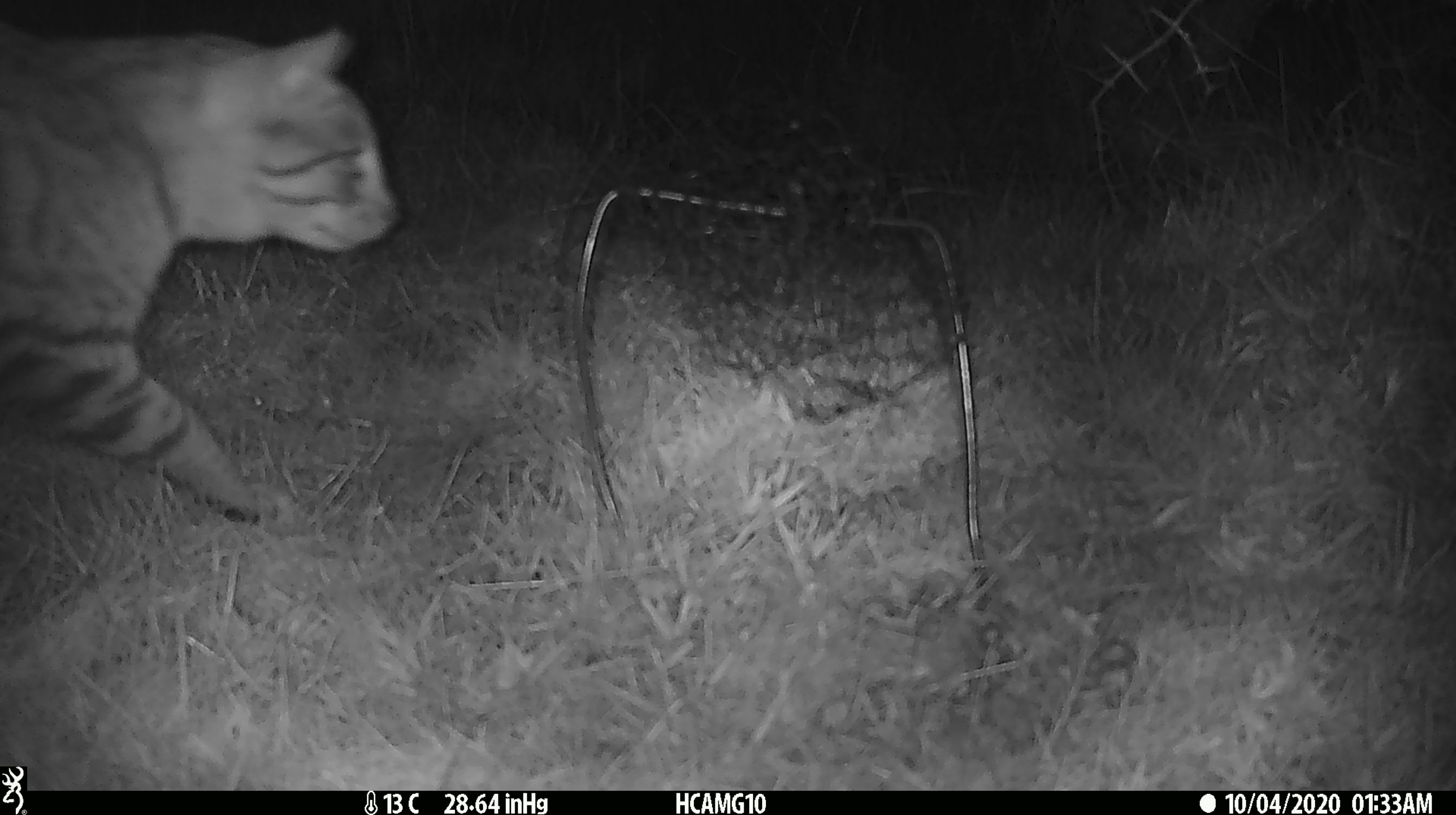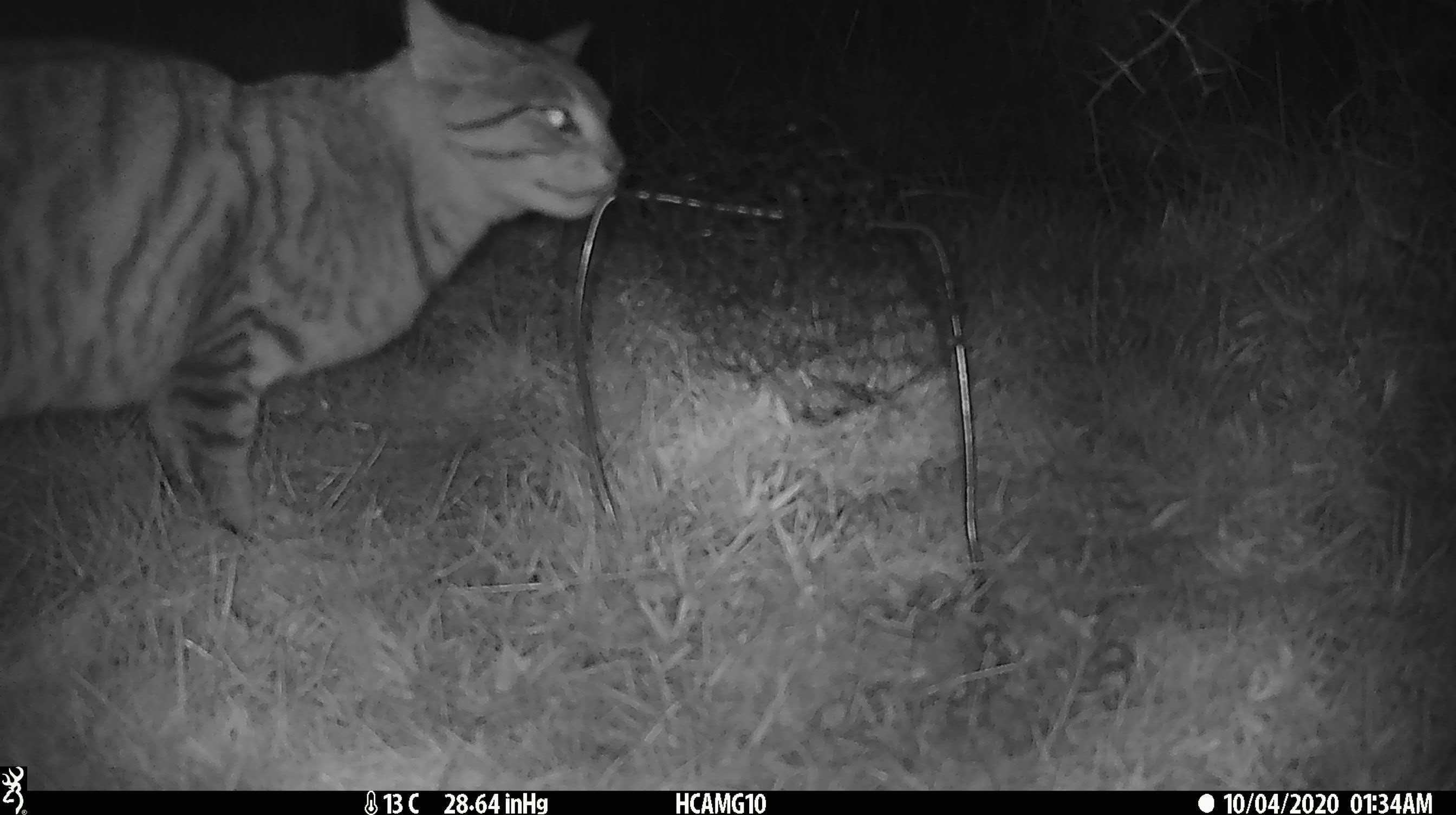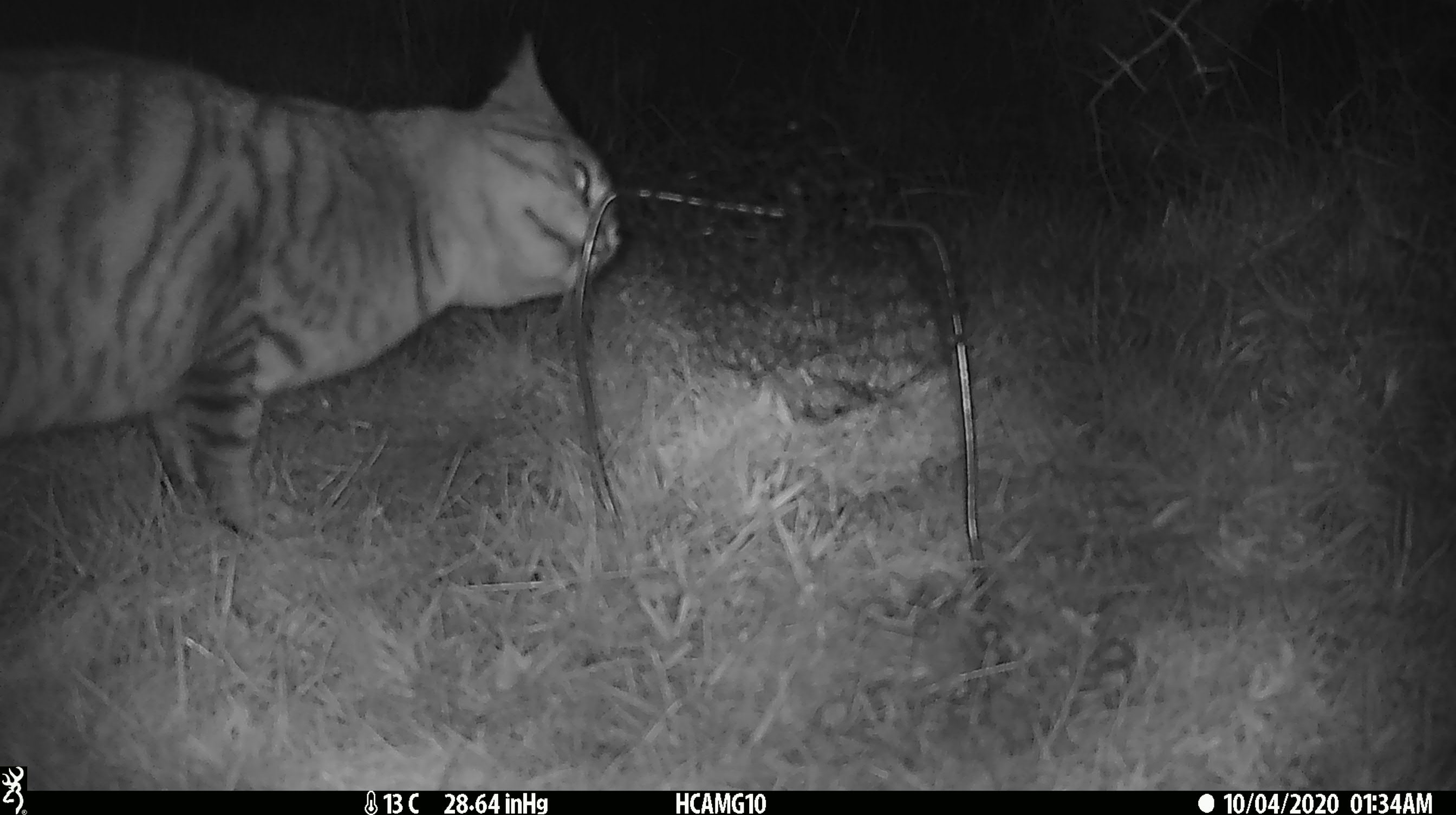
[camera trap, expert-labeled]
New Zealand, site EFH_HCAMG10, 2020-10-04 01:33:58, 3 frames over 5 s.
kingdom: Animalia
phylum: Chordata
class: Mammalia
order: Carnivora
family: Felidae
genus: Felis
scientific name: Felis catus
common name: domestic cat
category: cat